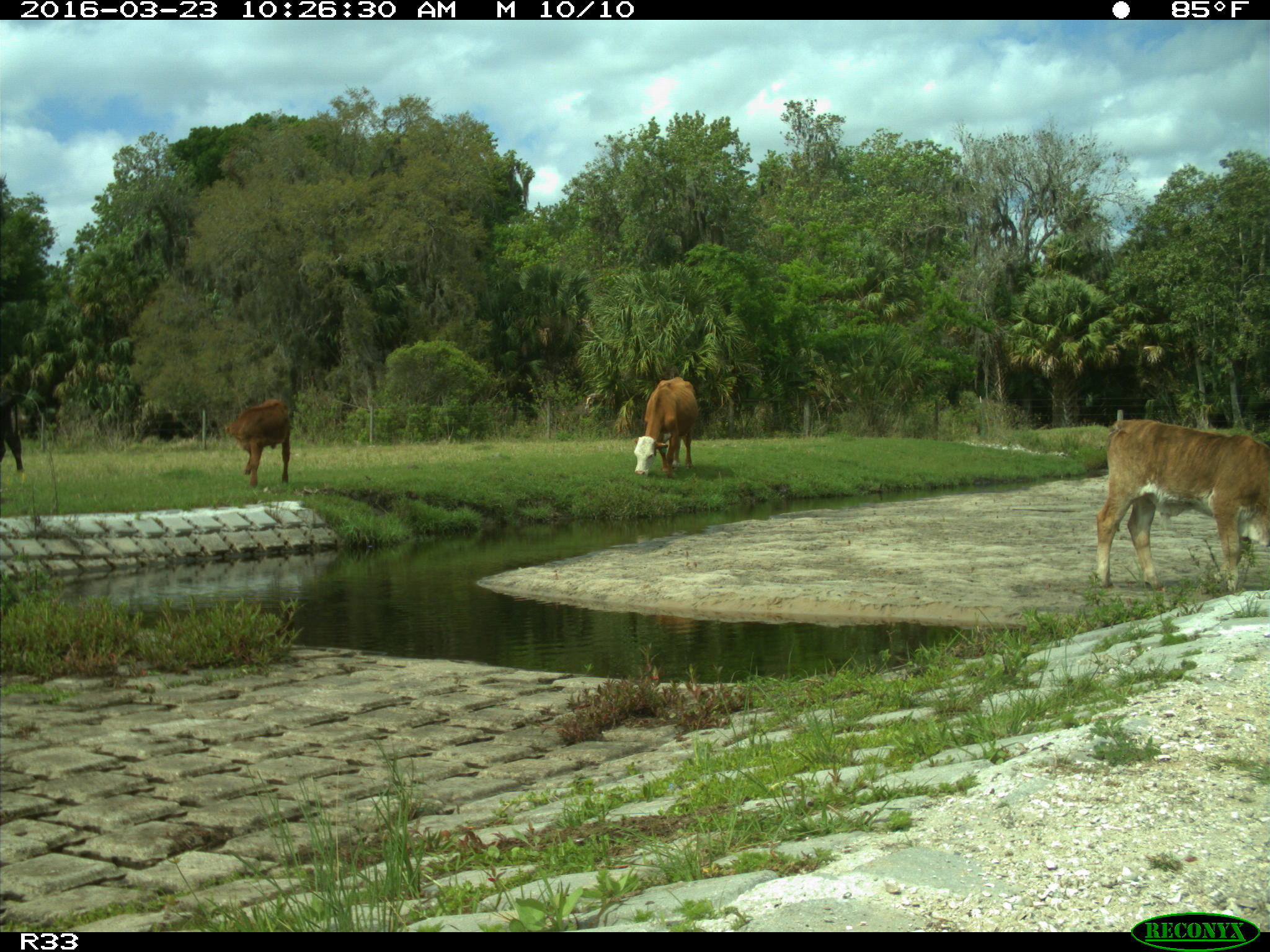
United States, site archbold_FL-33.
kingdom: Animalia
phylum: Chordata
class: Mammalia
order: Artiodactyla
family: Bovidae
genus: Bos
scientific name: Bos taurus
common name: domestic cow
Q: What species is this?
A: Bos taurus (domestic cow).